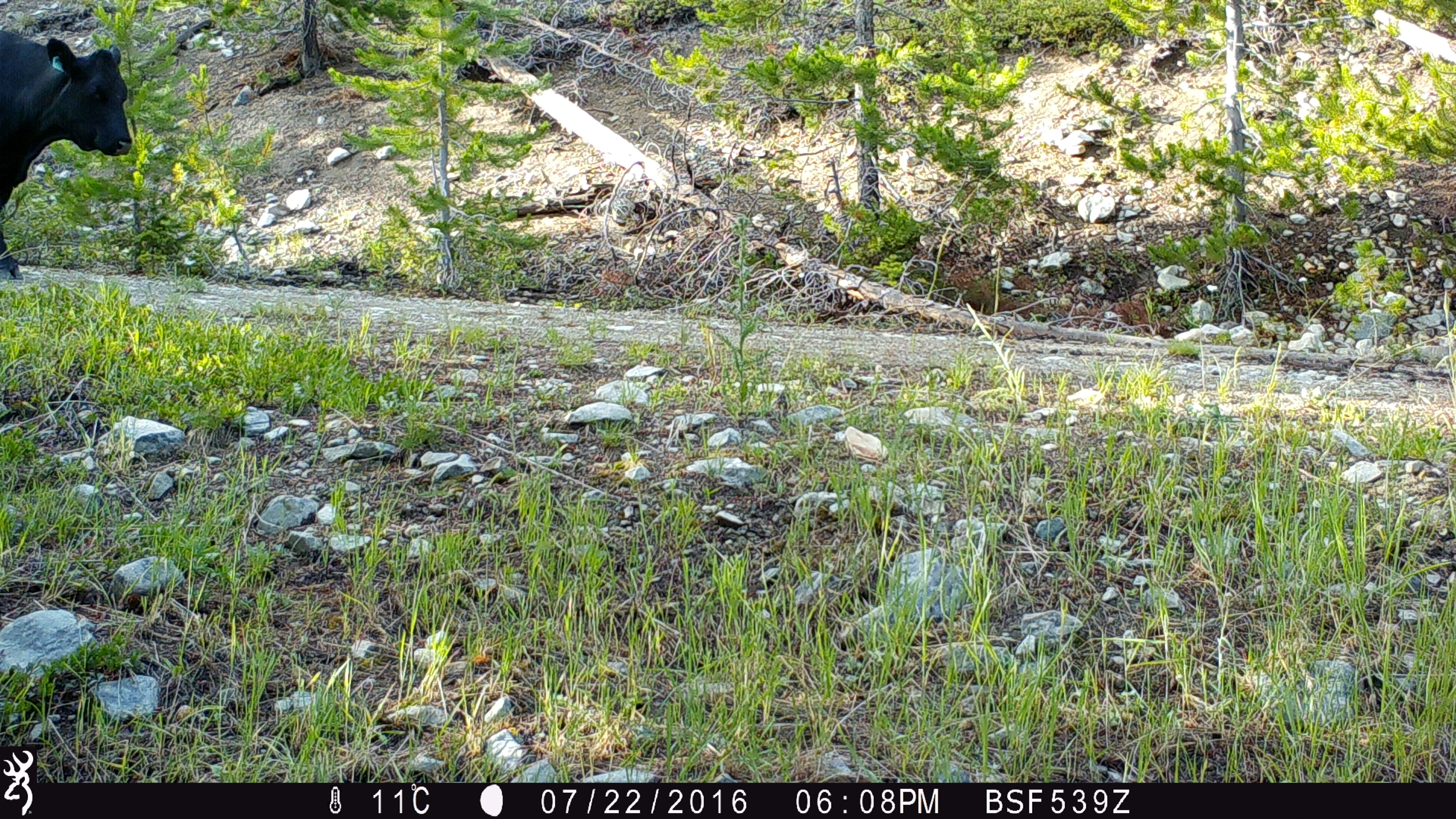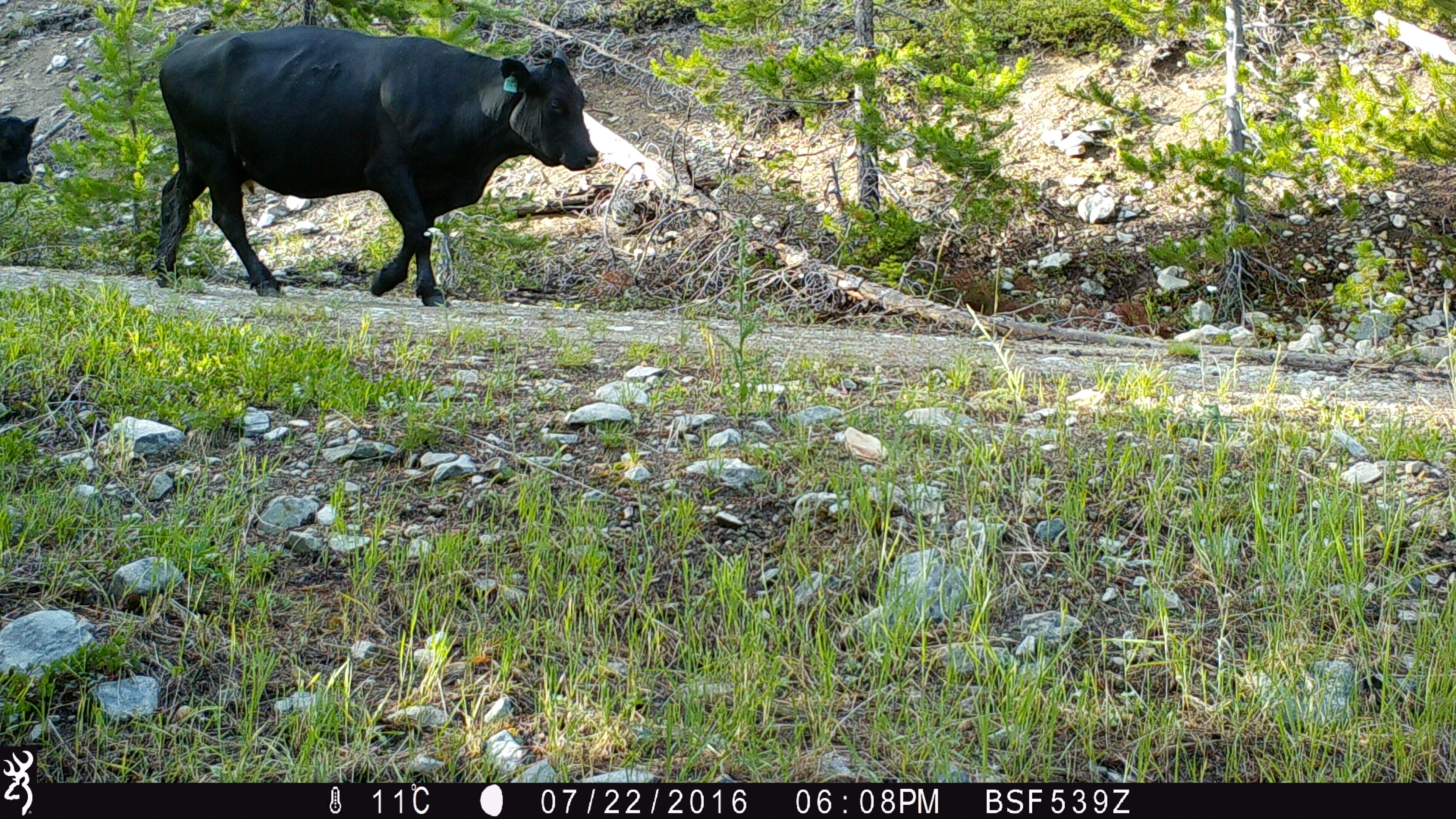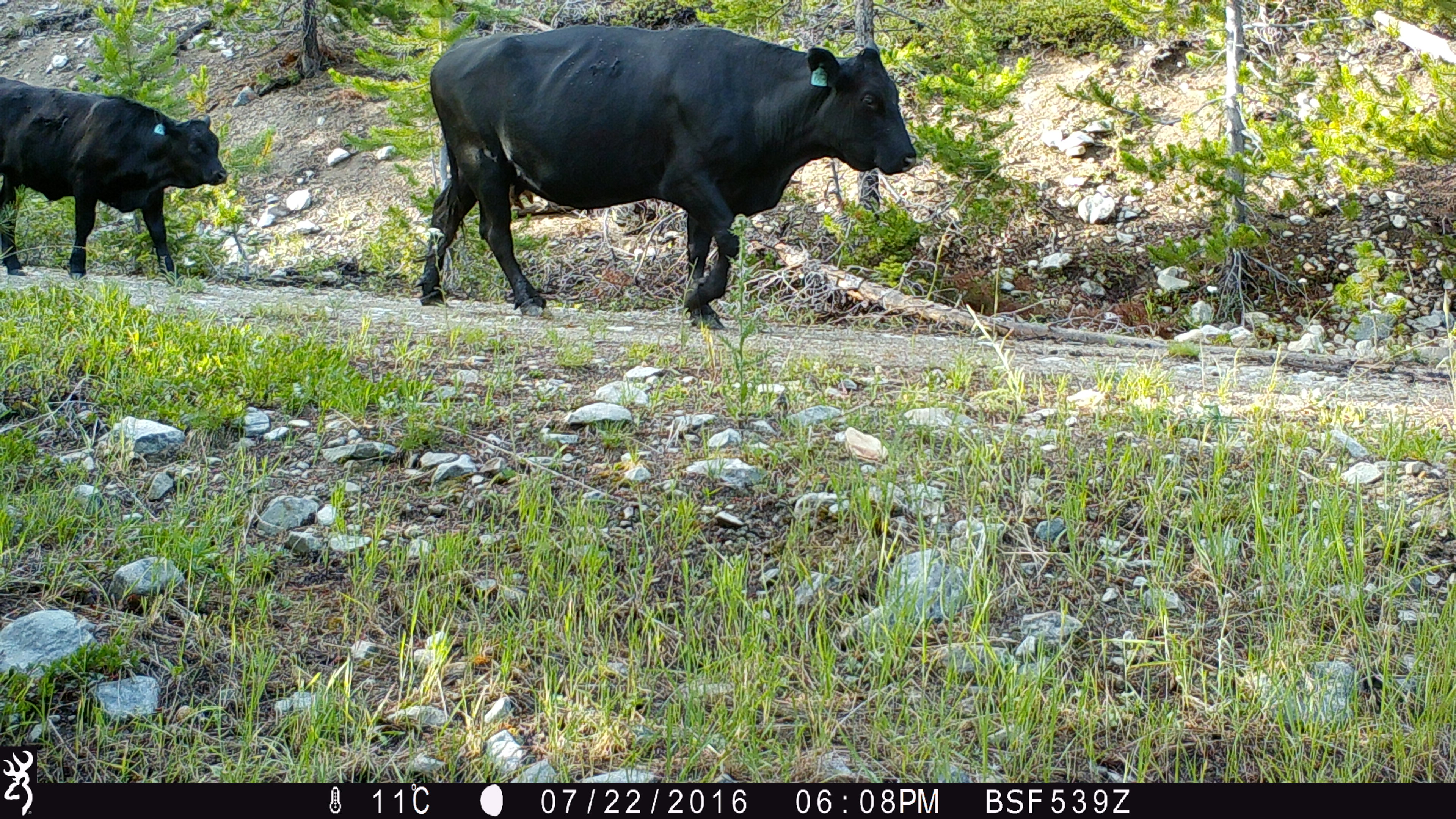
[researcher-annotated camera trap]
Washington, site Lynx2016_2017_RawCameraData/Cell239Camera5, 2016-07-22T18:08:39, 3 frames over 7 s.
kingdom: Animalia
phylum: Chordata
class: Mammalia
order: Artiodactyla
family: Bovidae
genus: Bos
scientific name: Bos taurus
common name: domestic cattle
Domestic cattle (Bos taurus). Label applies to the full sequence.